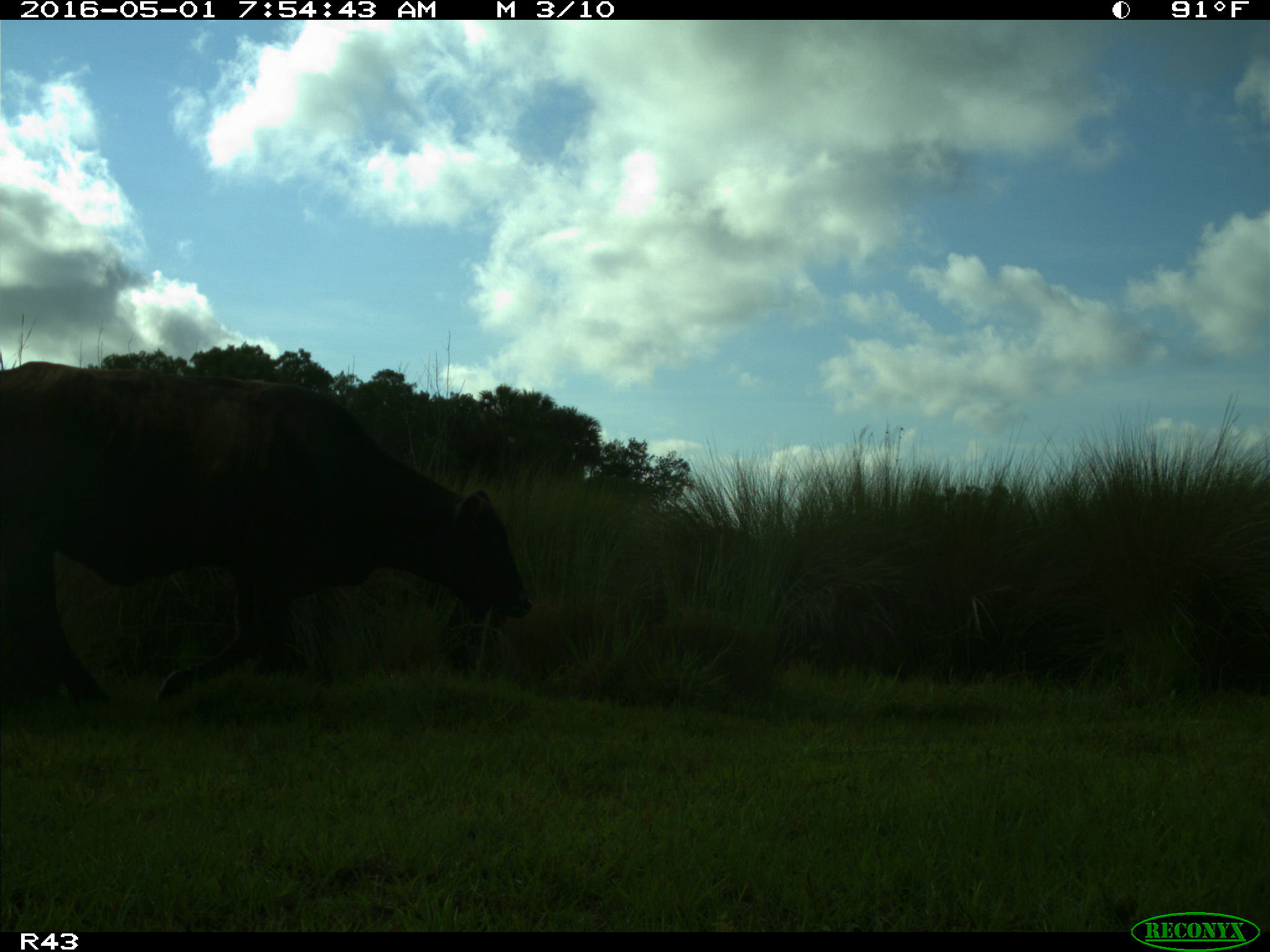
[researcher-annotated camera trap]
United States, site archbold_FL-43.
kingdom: Animalia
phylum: Chordata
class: Mammalia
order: Artiodactyla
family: Bovidae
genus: Bos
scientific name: Bos taurus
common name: domestic cow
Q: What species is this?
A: Bos taurus (domestic cow).